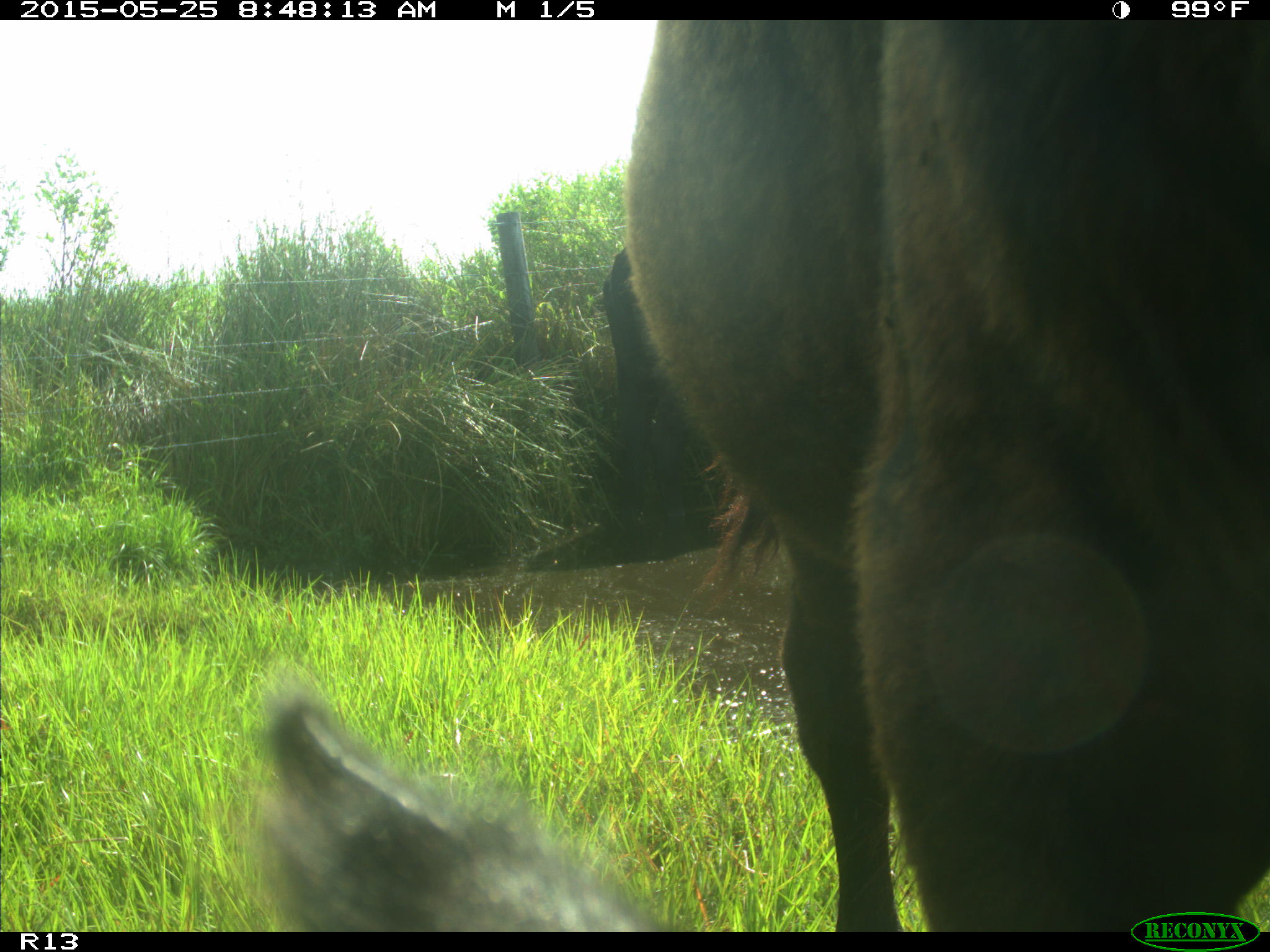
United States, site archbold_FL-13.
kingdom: Animalia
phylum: Chordata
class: Mammalia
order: Artiodactyla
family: Bovidae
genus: Bos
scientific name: Bos taurus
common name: domestic cow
Bos taurus (domestic cow).